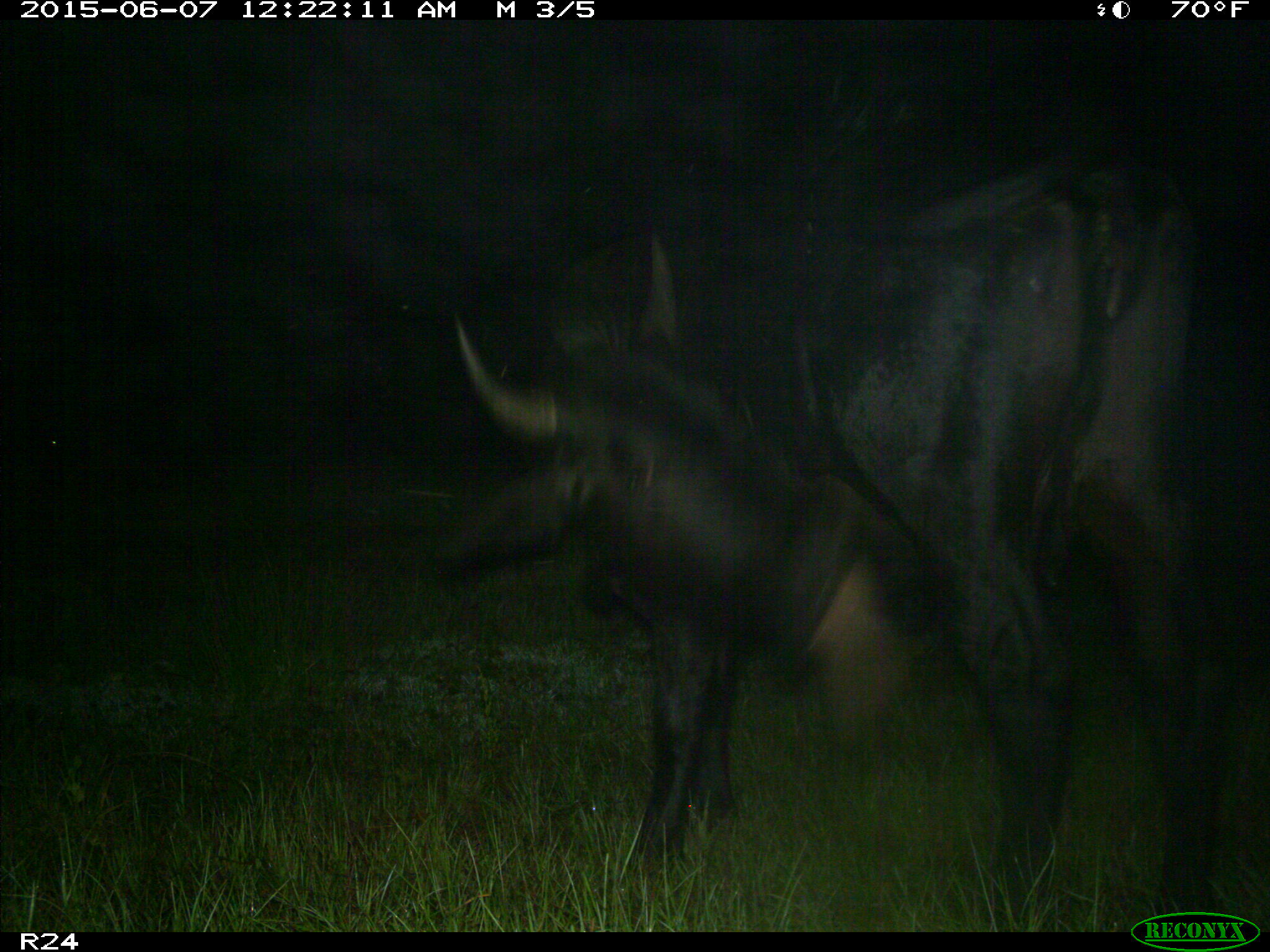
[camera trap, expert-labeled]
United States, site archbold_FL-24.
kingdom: Animalia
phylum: Chordata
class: Mammalia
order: Artiodactyla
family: Bovidae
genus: Bos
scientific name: Bos taurus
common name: domestic cow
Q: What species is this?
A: Bos taurus (domestic cow).